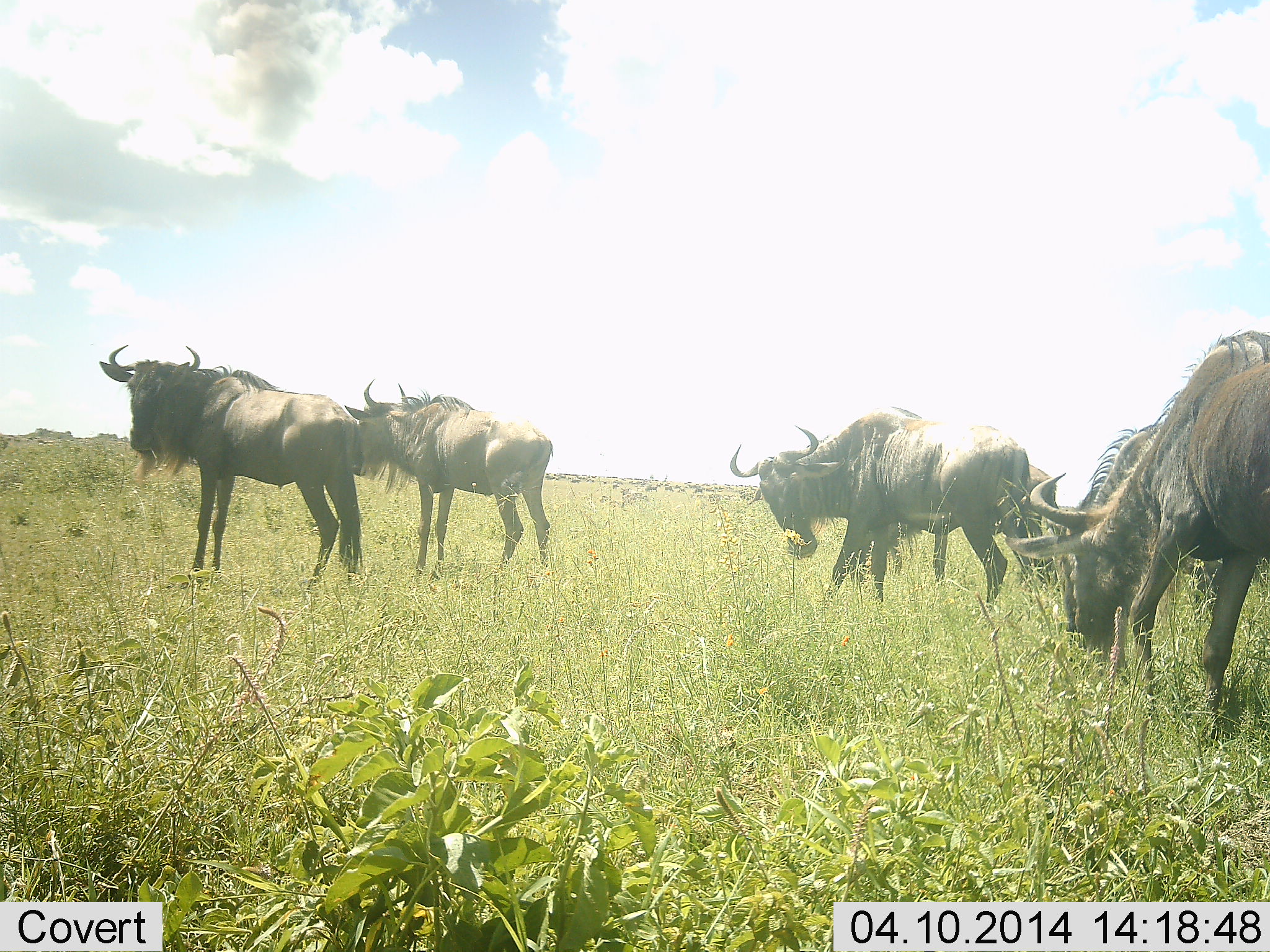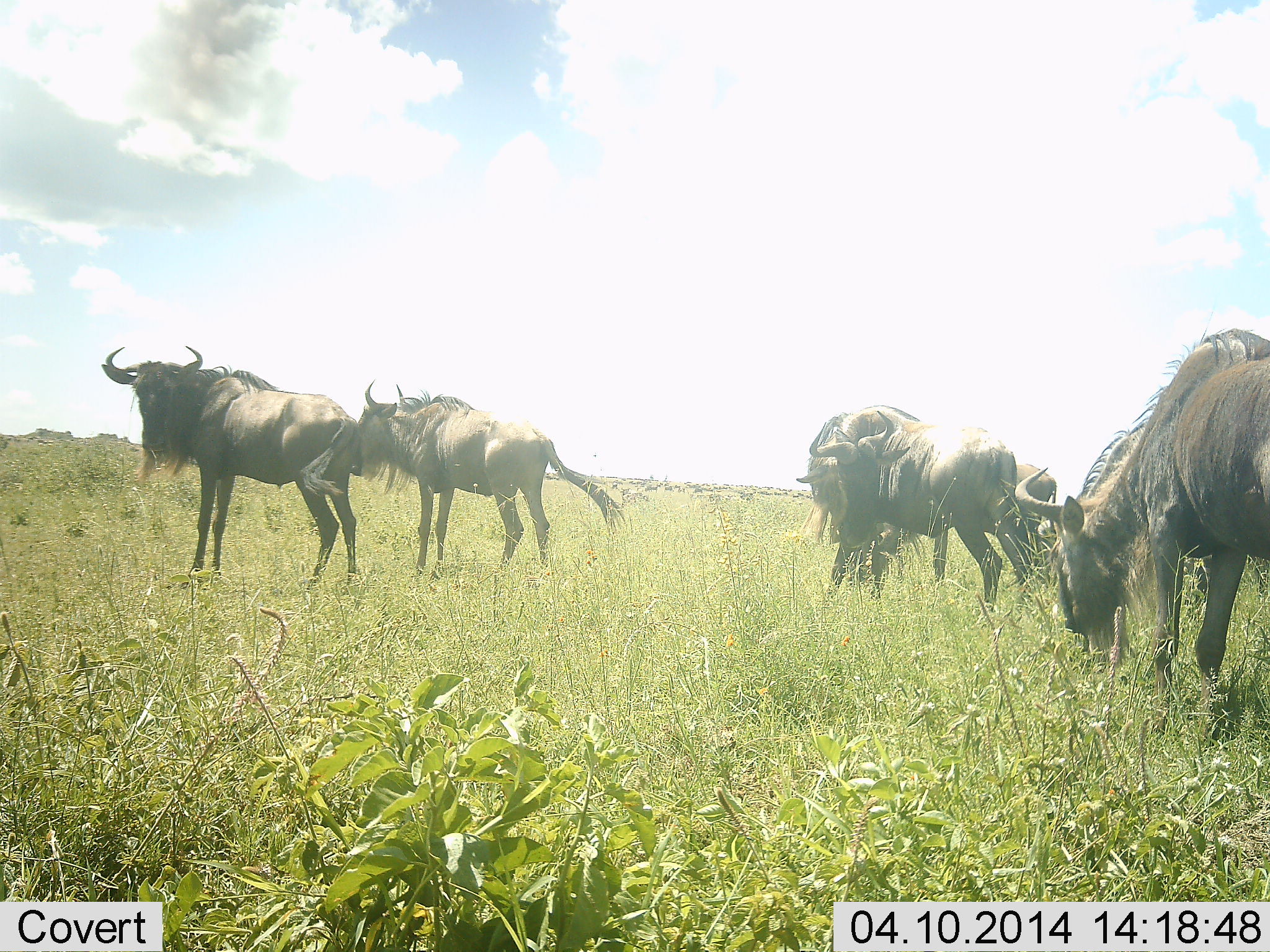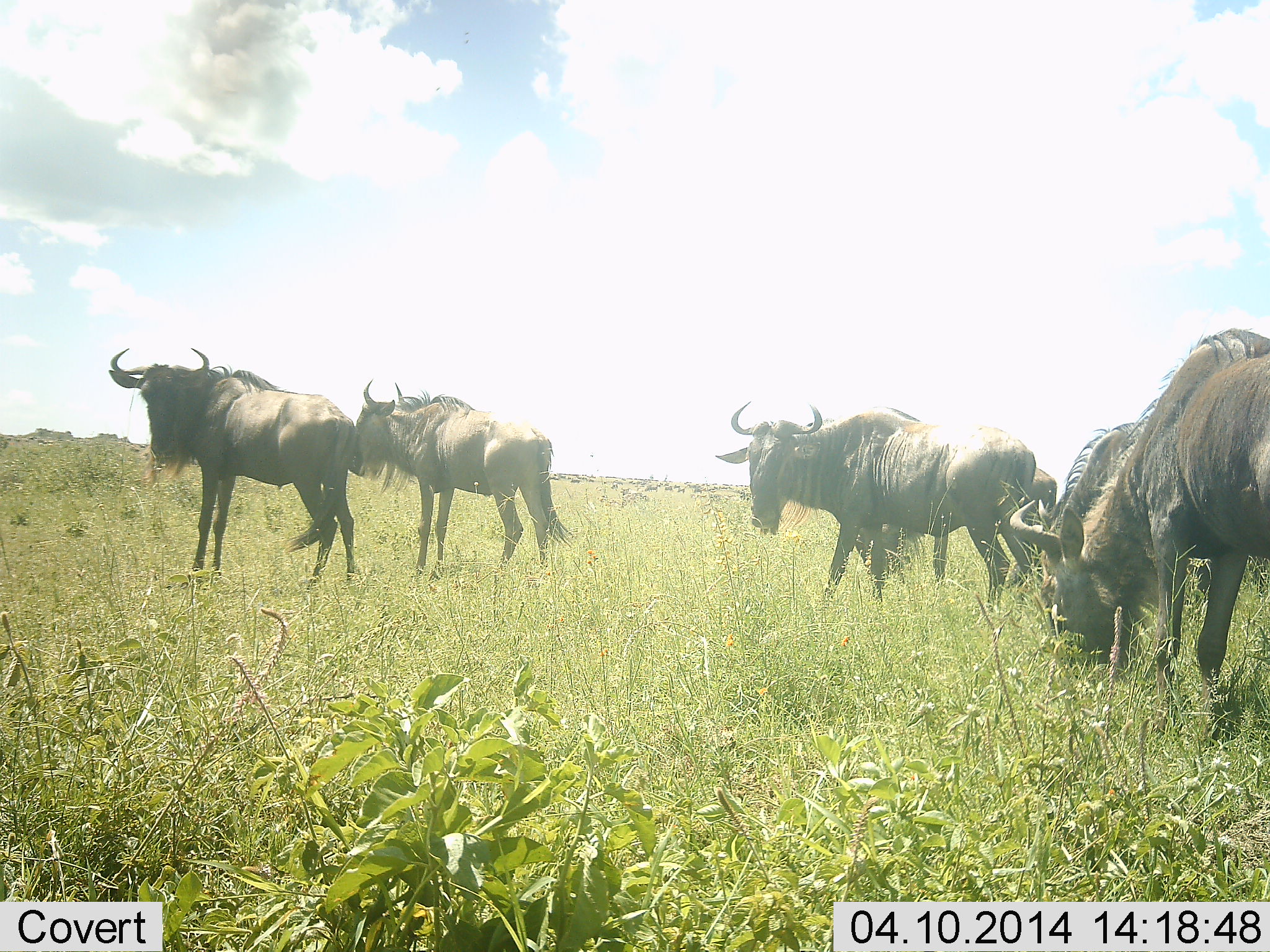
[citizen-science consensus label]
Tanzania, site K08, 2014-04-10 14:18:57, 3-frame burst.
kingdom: Animalia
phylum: Chordata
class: Mammalia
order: Artiodactyla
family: Bovidae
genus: Connochaetes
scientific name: Connochaetes taurinus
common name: blue wildebeest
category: wildebeest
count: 5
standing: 78%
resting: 6%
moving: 10%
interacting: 6%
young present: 0%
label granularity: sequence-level